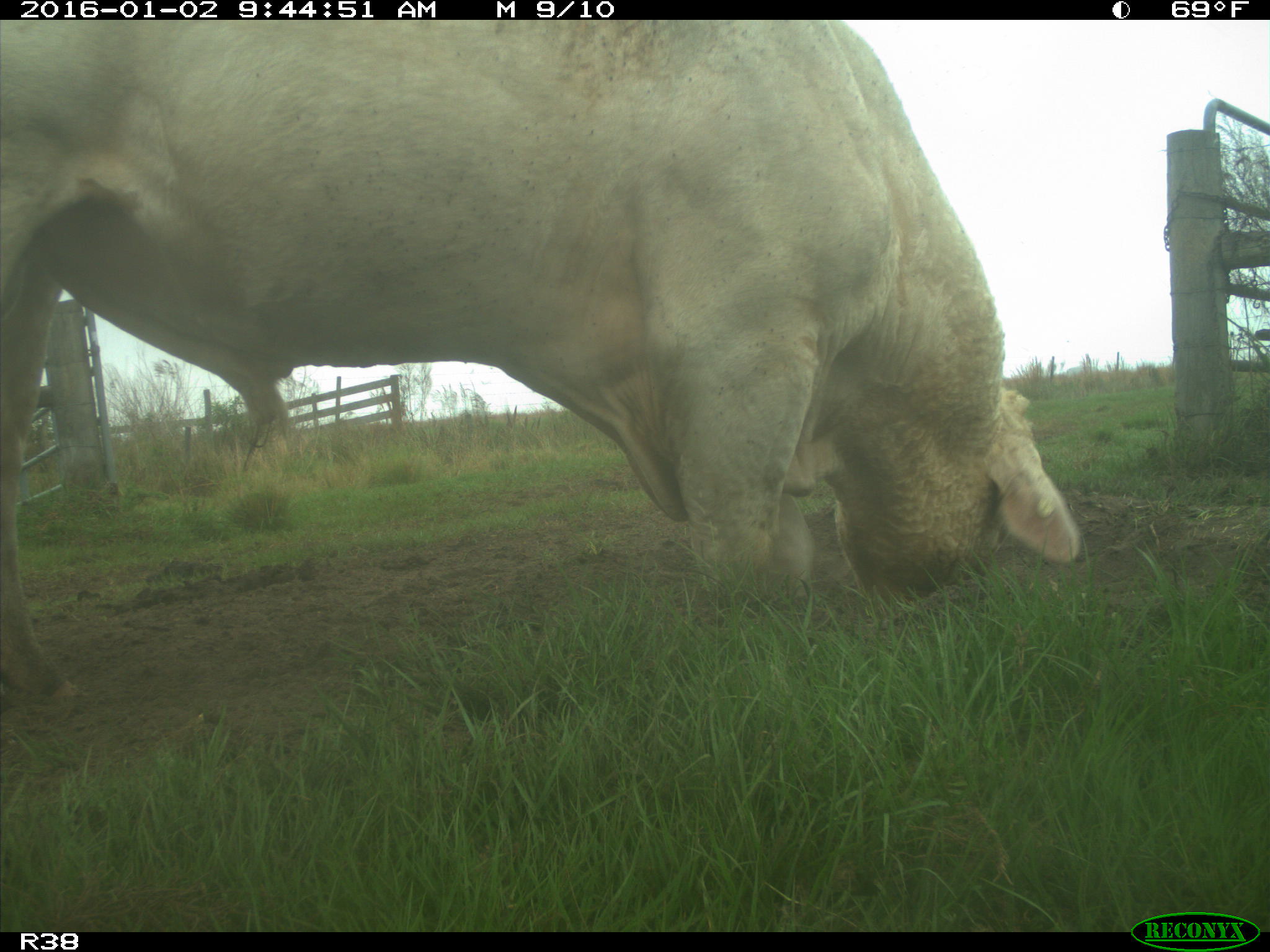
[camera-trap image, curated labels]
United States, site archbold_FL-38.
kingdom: Animalia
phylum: Chordata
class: Mammalia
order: Artiodactyla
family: Bovidae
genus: Bos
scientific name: Bos taurus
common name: domestic cow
Bos taurus (domestic cow).